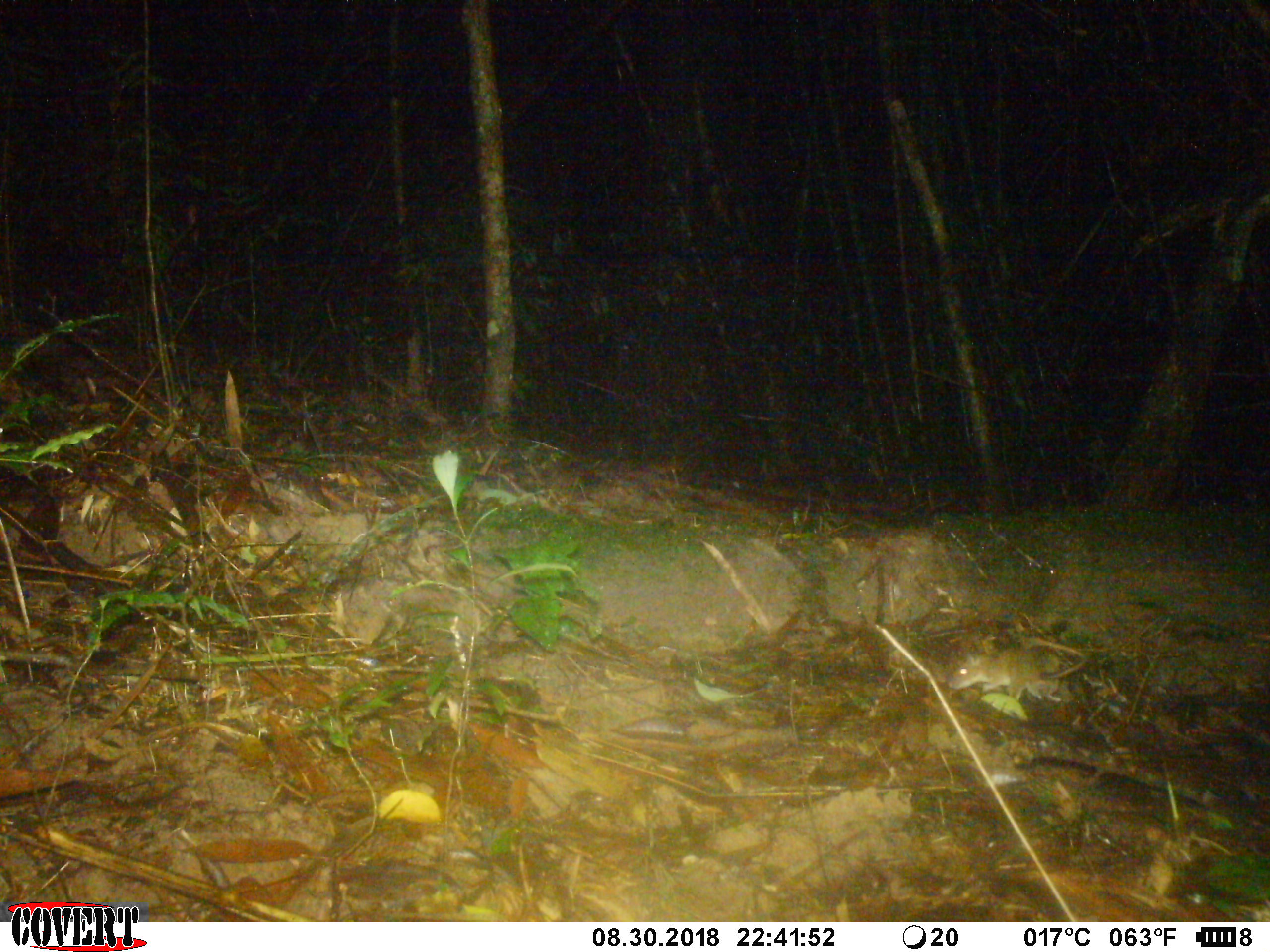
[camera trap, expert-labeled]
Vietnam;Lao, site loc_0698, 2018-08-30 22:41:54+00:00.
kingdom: Animalia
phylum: Chordata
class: Mammalia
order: Rodentia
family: Muridae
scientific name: Muridae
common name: old-world mice and rats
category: unidentified murid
Unidentified murid (old-world mice and rats) (Muridae). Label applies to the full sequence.